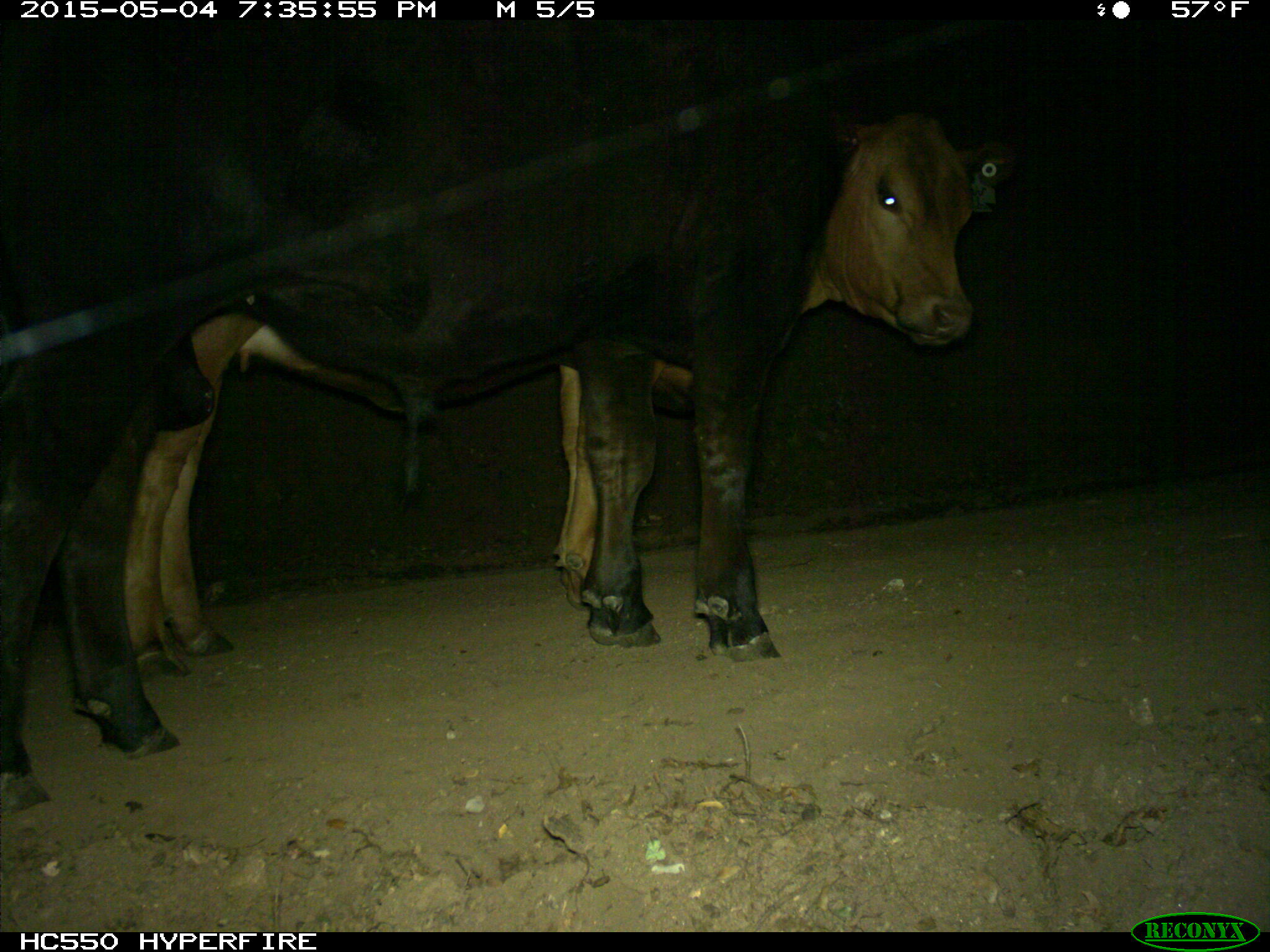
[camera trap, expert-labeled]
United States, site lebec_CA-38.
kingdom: Animalia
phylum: Chordata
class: Mammalia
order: Artiodactyla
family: Bovidae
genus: Bos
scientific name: Bos taurus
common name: domestic cow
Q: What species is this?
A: Bos taurus (domestic cow).